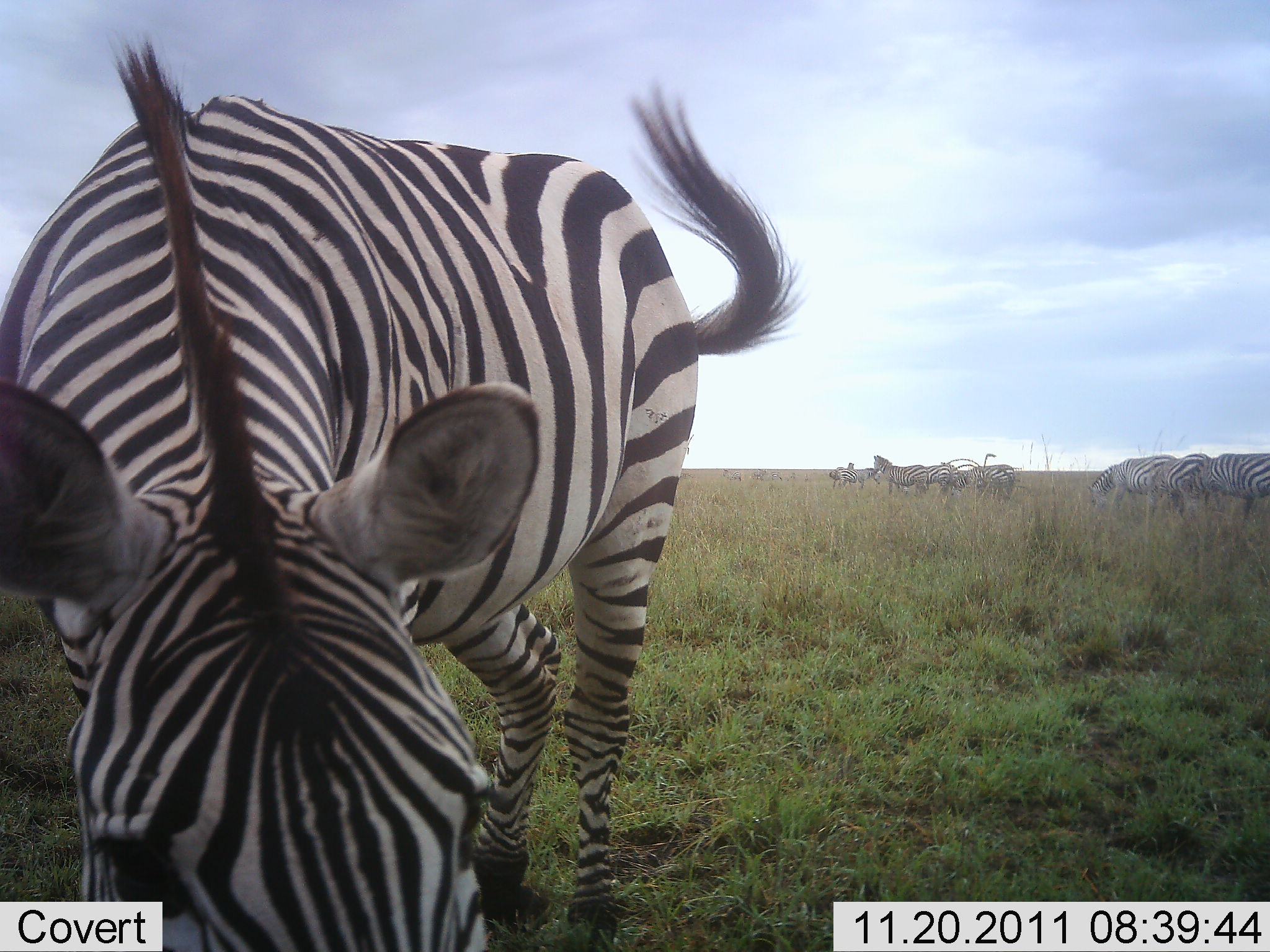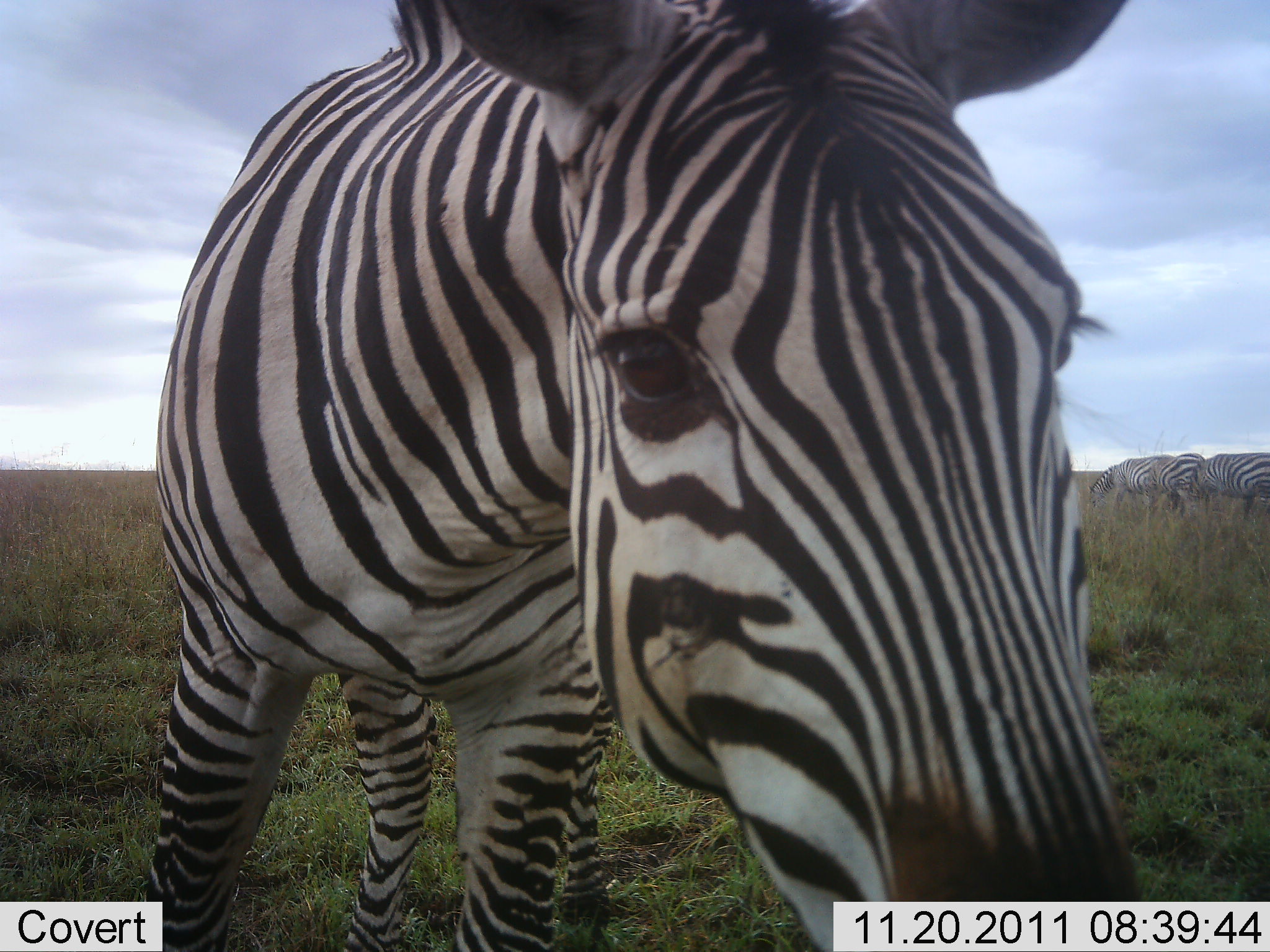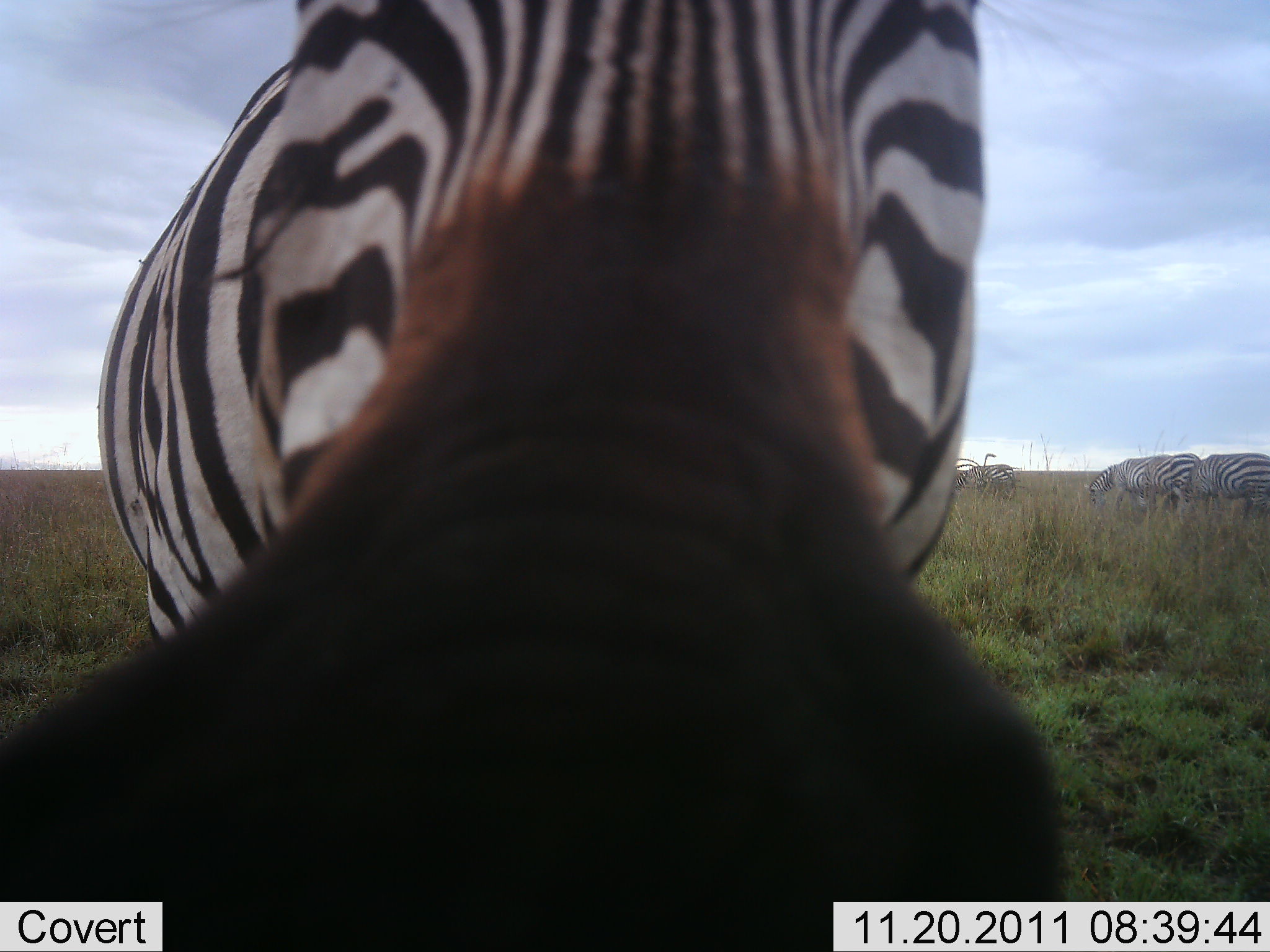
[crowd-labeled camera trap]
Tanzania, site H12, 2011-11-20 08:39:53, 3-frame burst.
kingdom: Animalia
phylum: Chordata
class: Mammalia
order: Perissodactyla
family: Equidae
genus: Equus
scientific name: Equus quagga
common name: plains zebra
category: zebra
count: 6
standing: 86%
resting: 0%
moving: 14%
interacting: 21%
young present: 0%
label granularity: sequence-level